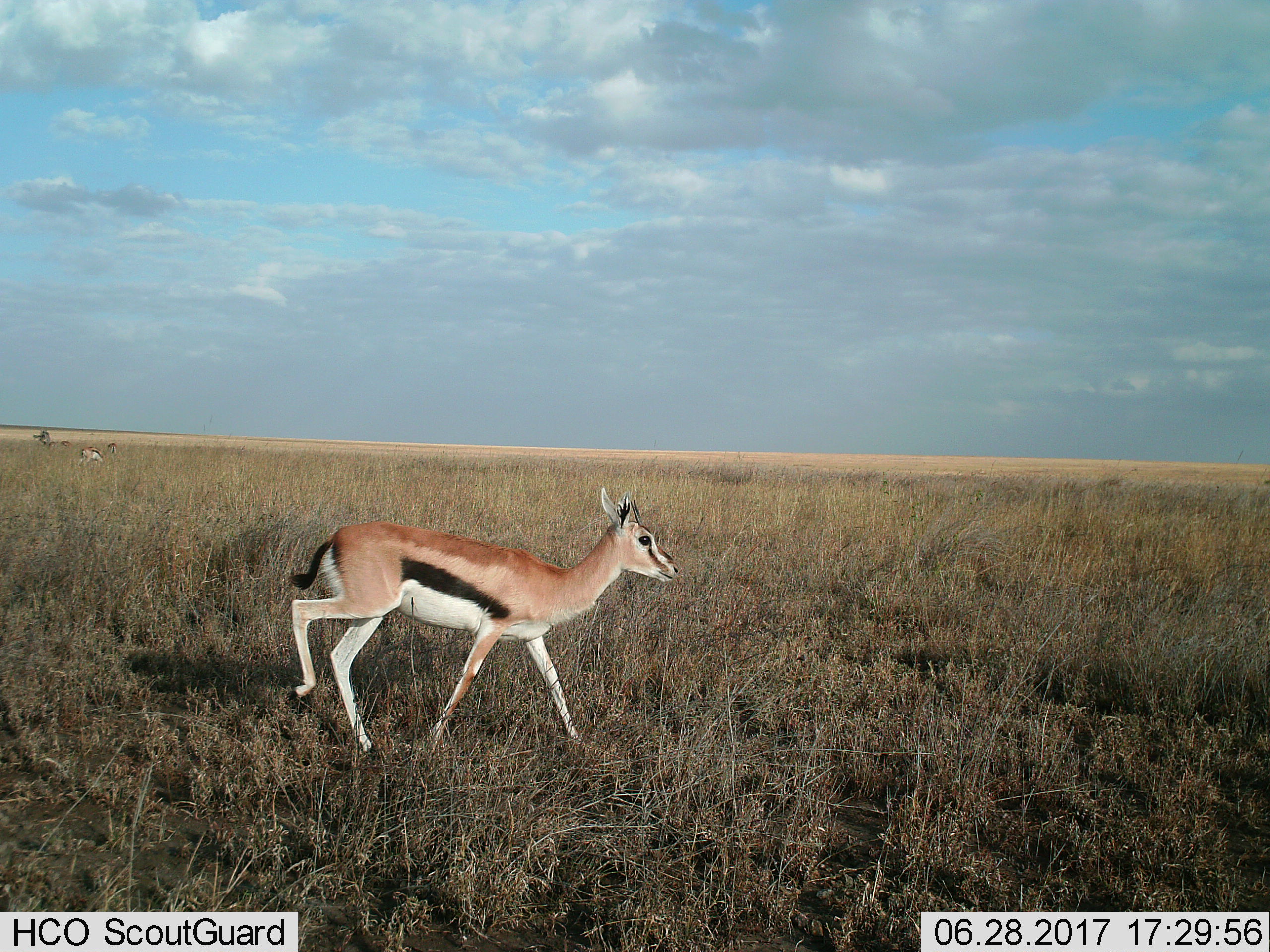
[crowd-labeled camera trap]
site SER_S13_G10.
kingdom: Animalia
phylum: Chordata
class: Mammalia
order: Artiodactyla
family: Bovidae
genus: Eudorcas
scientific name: Eudorcas thomsonii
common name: thomson's gazelle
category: gazellethomsons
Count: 4.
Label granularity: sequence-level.